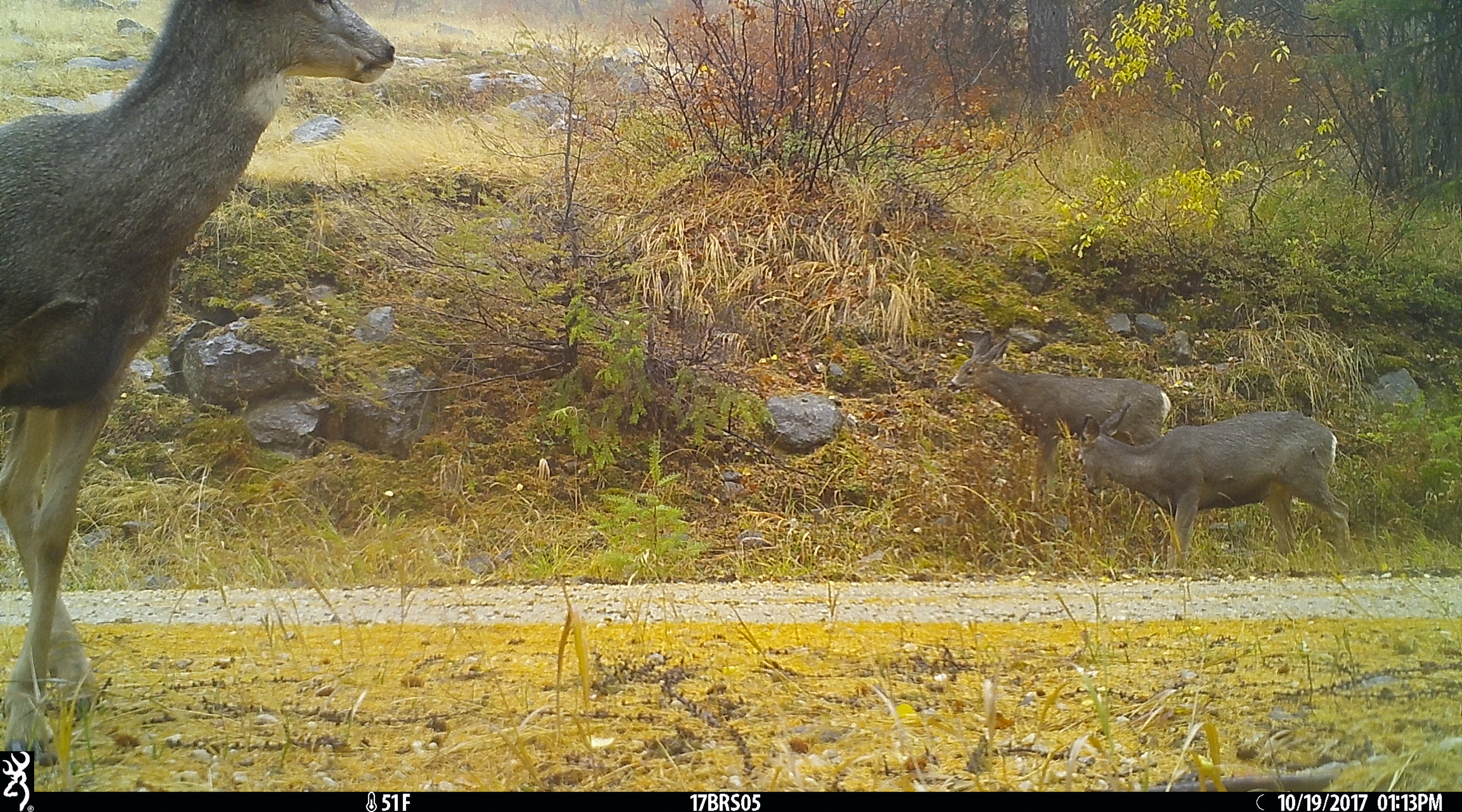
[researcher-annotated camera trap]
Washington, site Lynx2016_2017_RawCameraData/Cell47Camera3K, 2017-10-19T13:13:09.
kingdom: Animalia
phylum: Chordata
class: Mammalia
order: Artiodactyla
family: Cervidae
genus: Odocoileus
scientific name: Odocoileus hemionus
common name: mule deer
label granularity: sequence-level